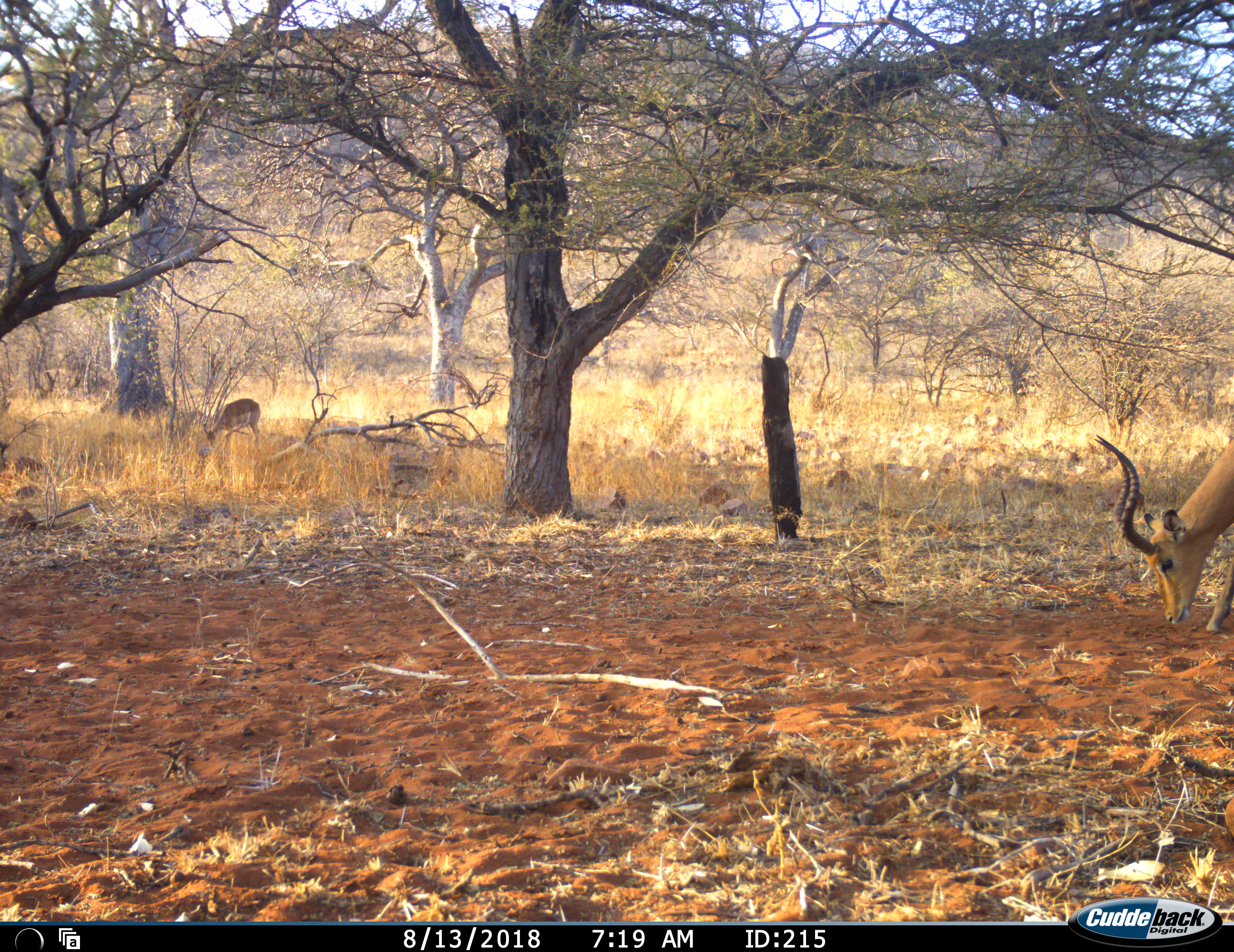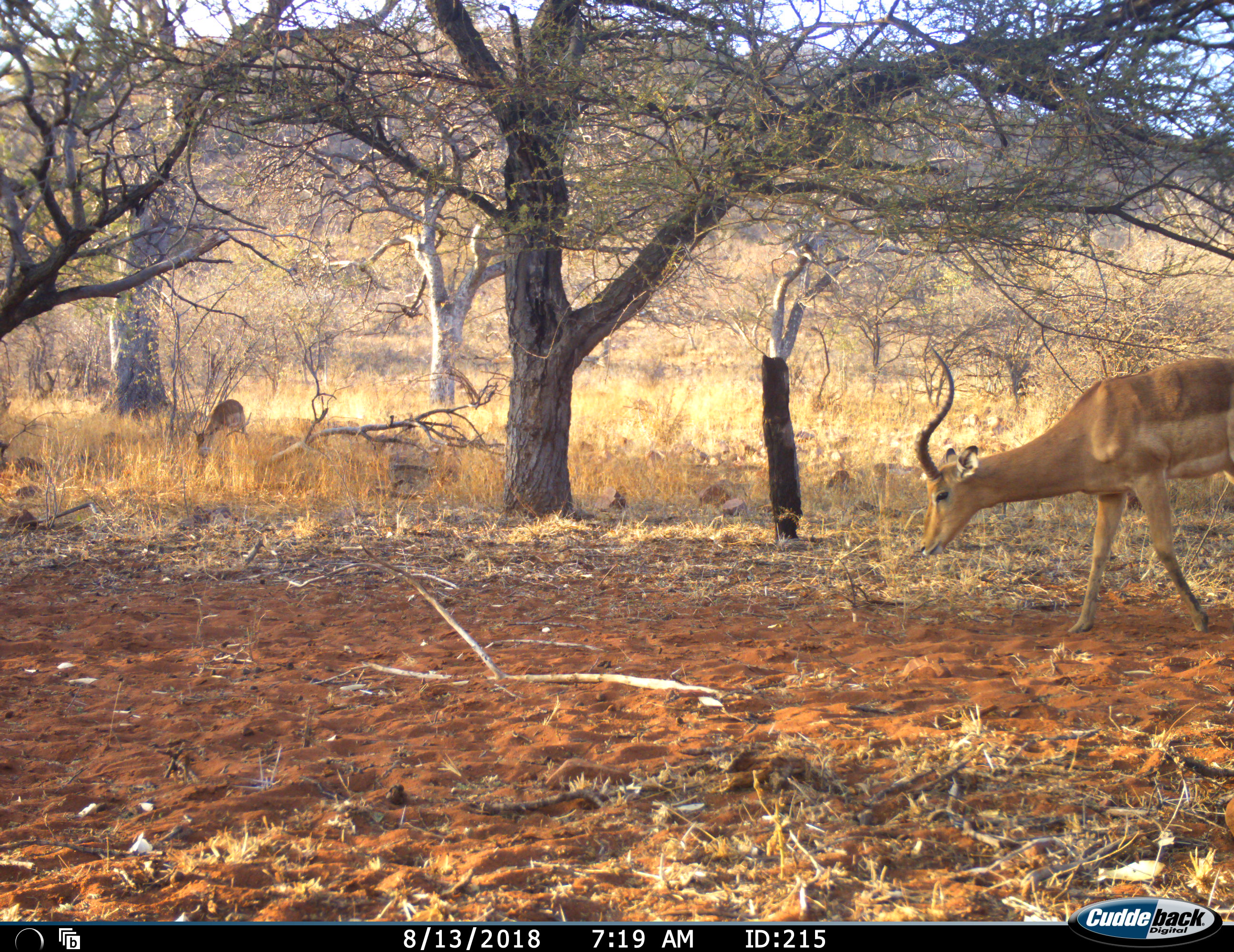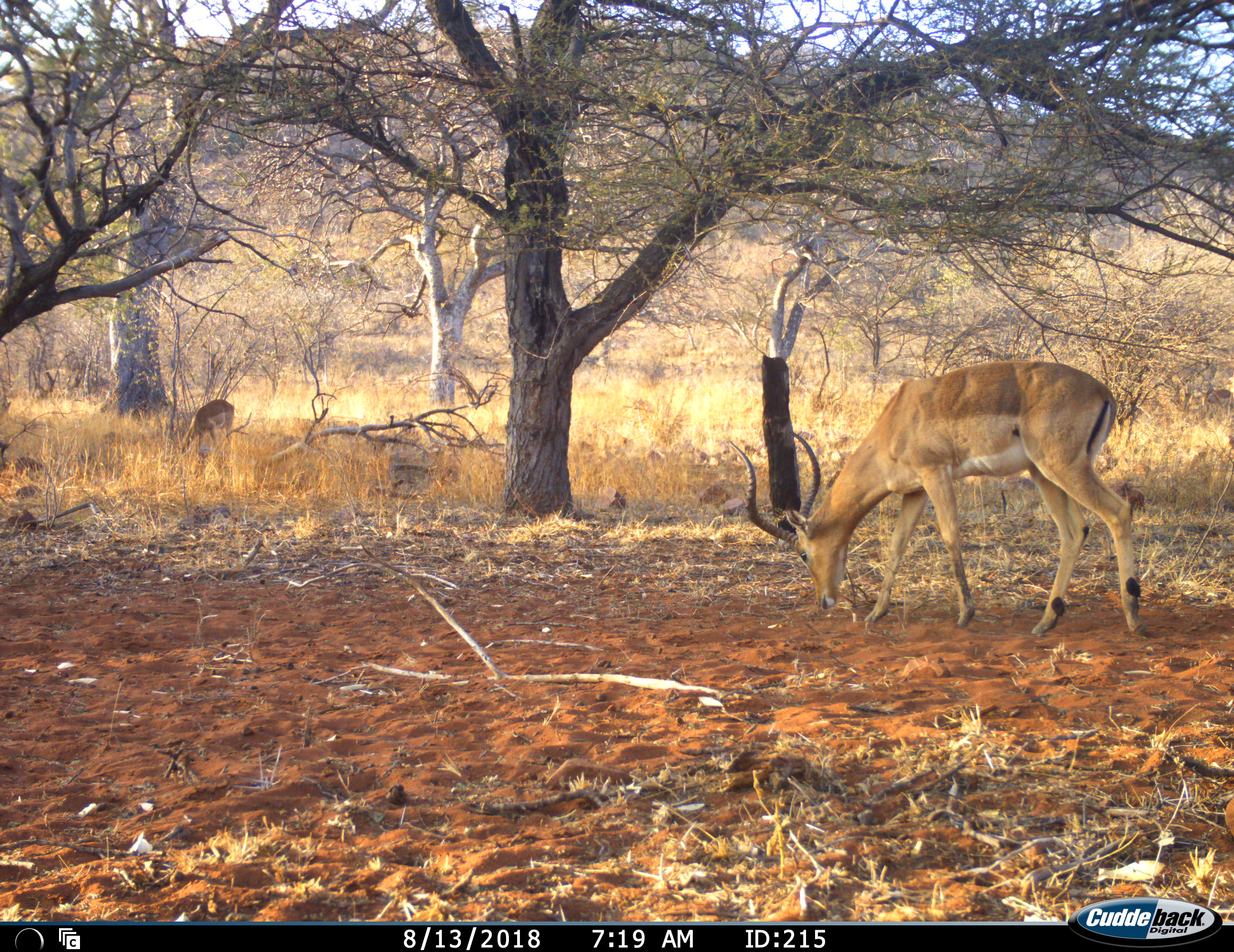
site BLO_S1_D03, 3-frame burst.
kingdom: Animalia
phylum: Chordata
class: Mammalia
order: Artiodactyla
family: Bovidae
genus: Aepyceros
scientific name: Aepyceros melampus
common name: impala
Impala (Aepyceros melampus), count 2. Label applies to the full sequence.